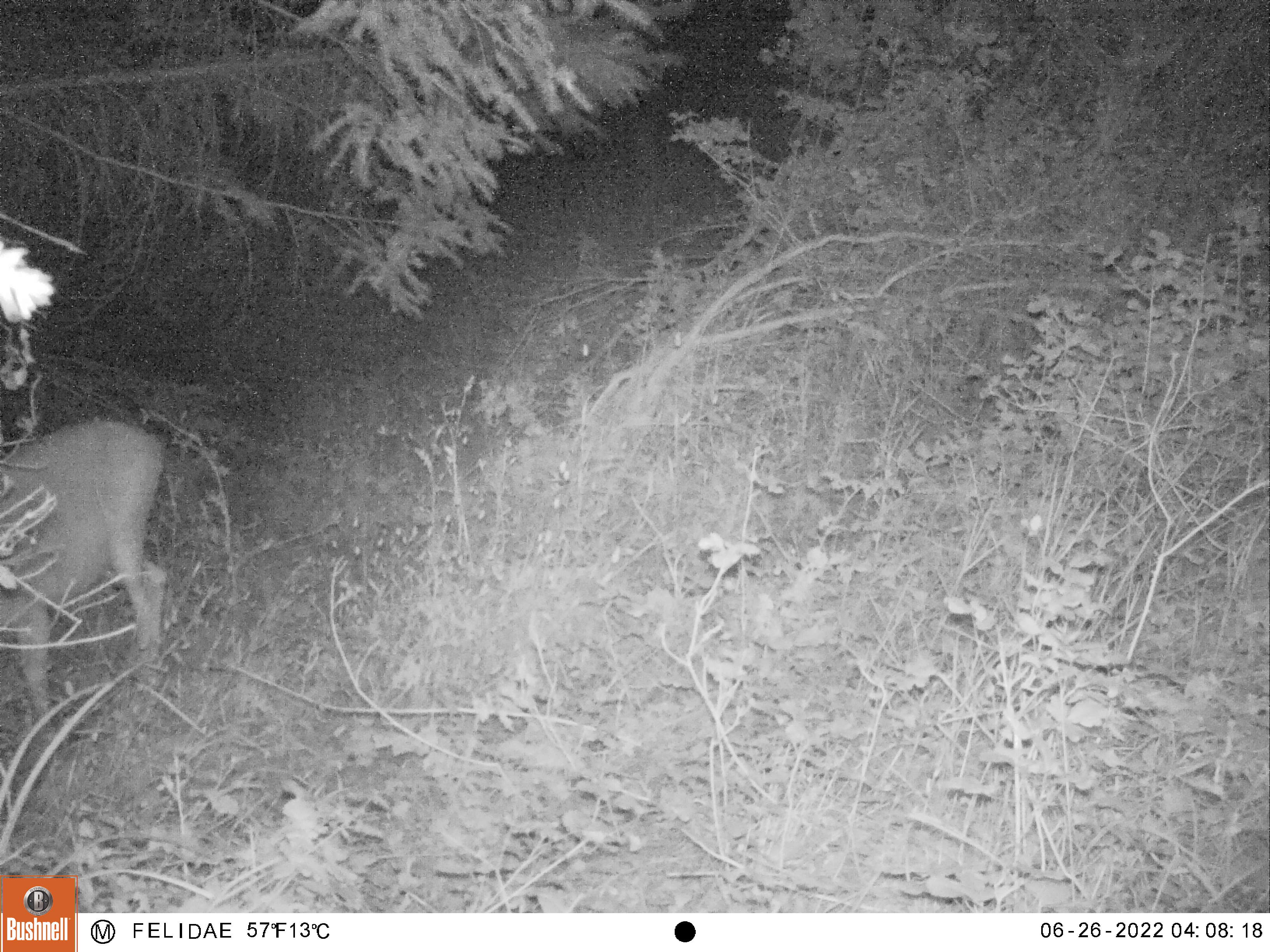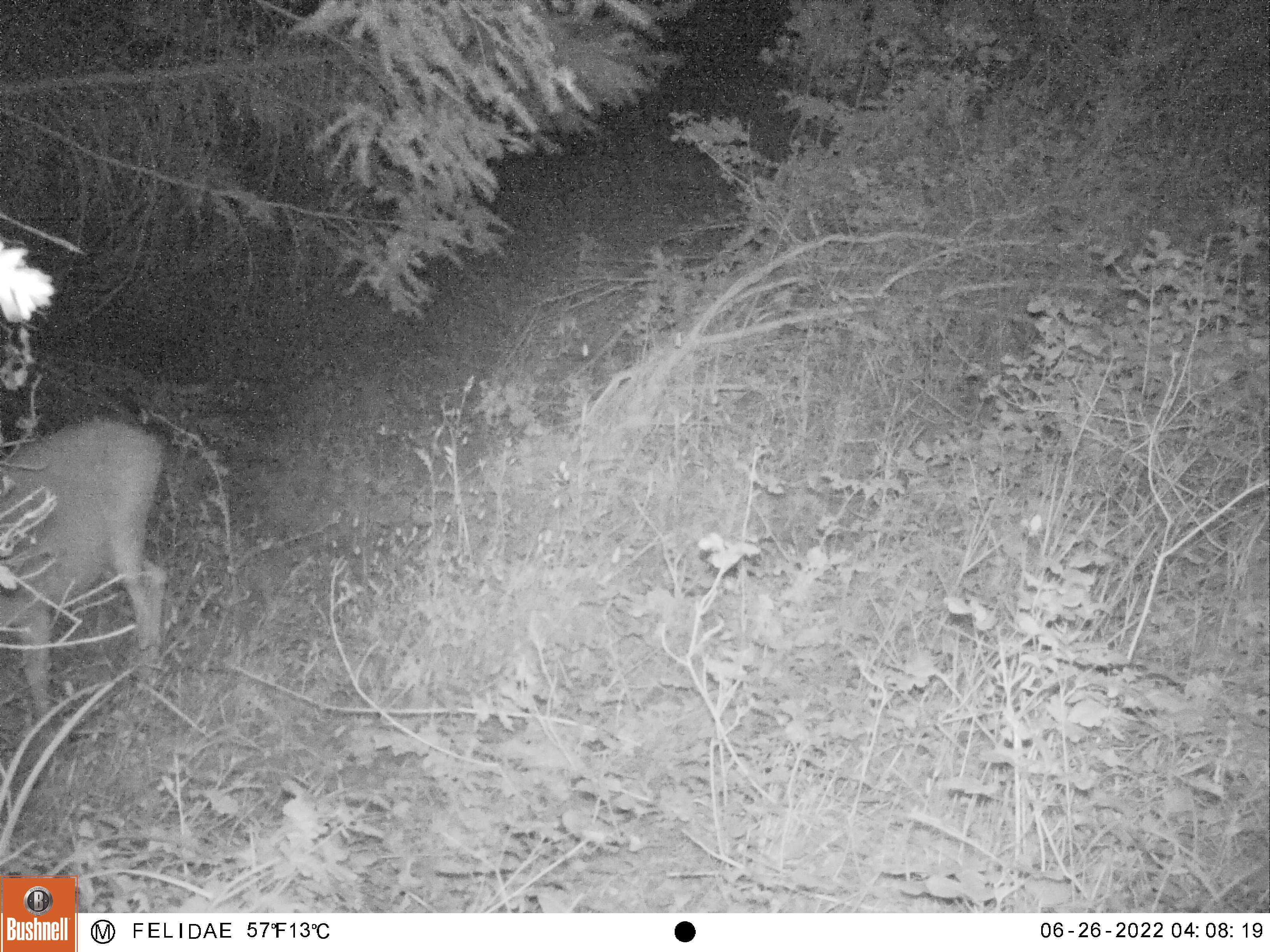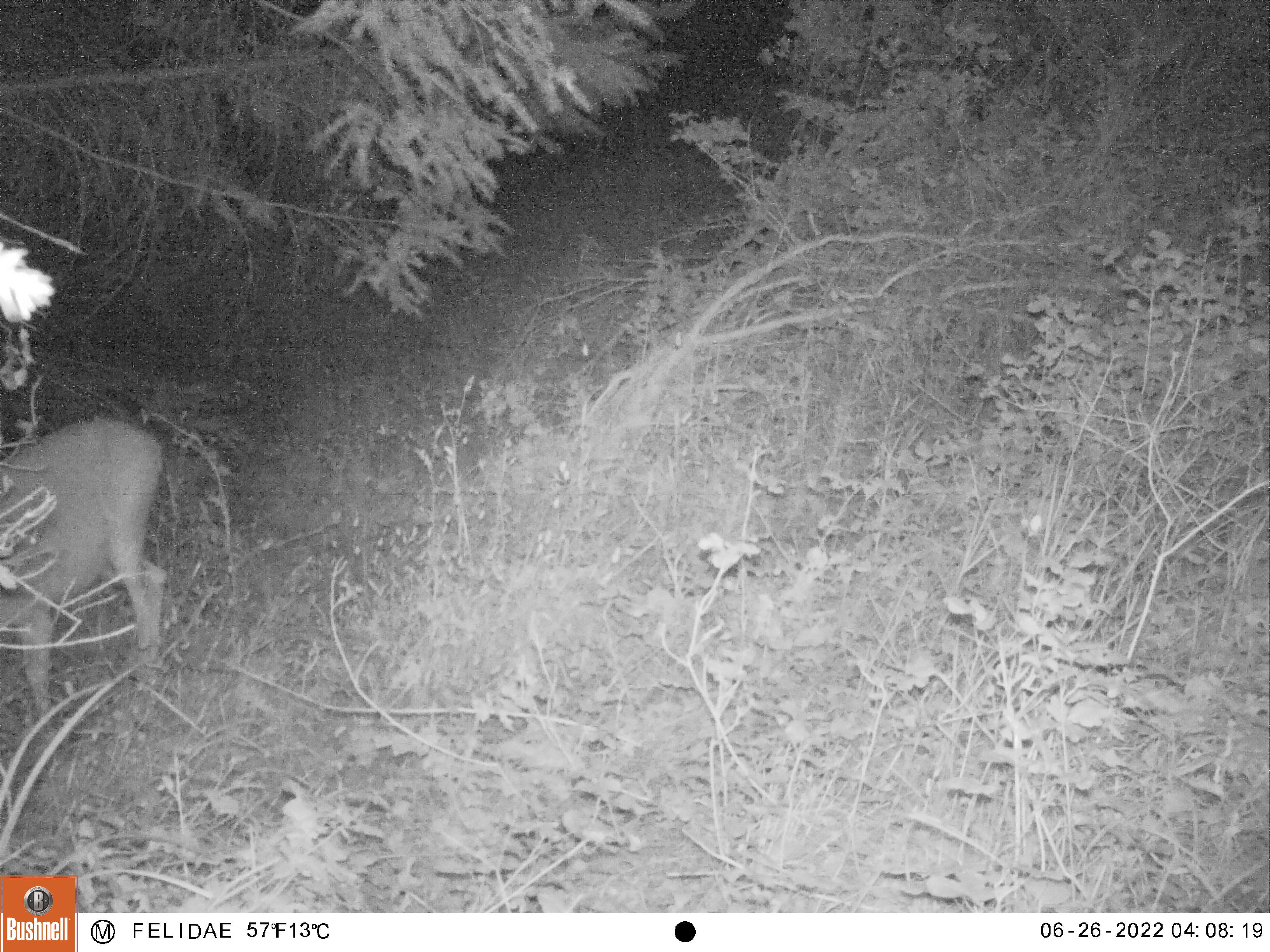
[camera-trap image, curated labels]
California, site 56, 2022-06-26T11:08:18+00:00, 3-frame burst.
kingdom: Animalia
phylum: Chordata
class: Mammalia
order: Artiodactyla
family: Cervidae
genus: Odocoileus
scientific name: Odocoileus hemionus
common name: mule deer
Mule deer (Odocoileus hemionus).